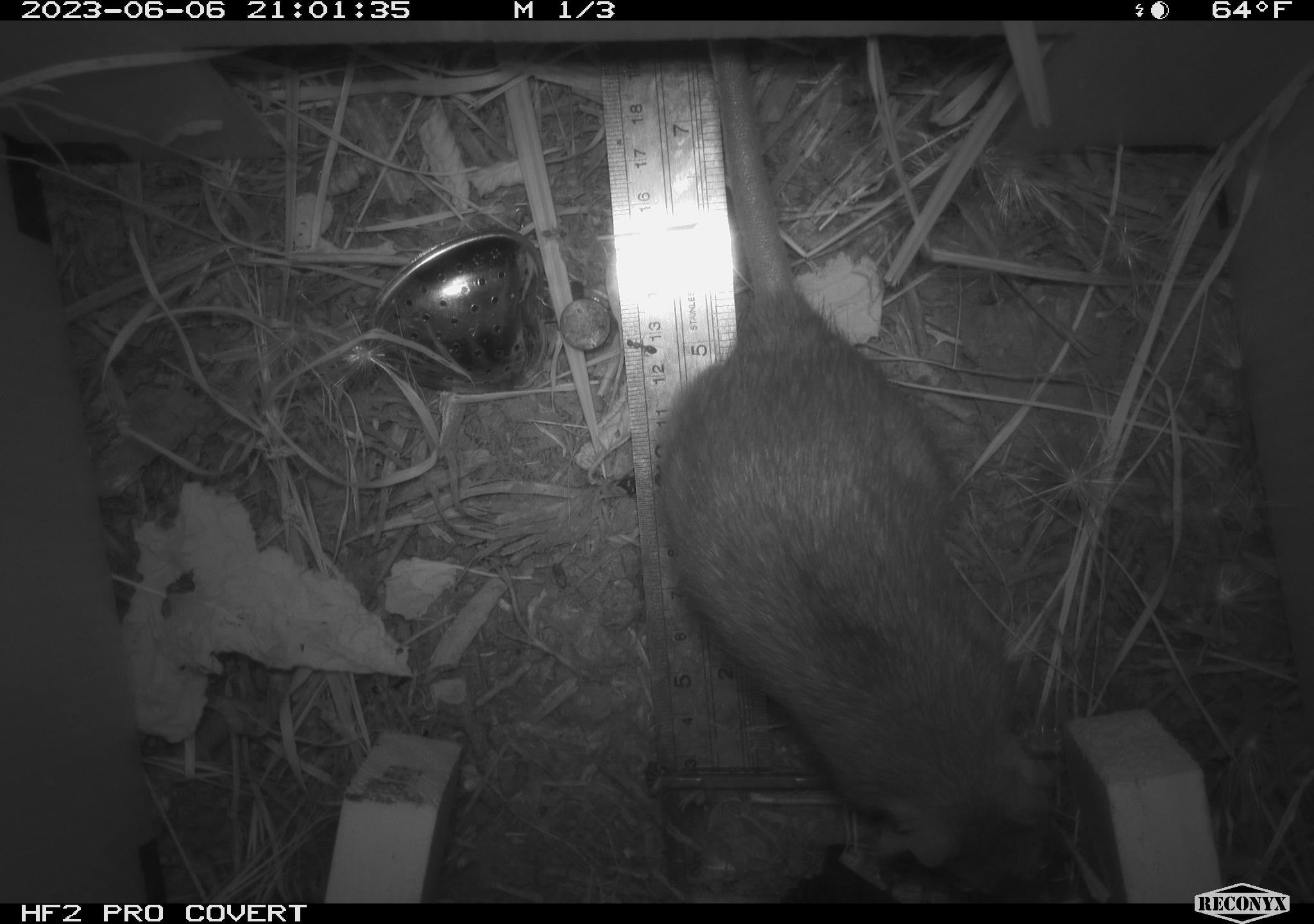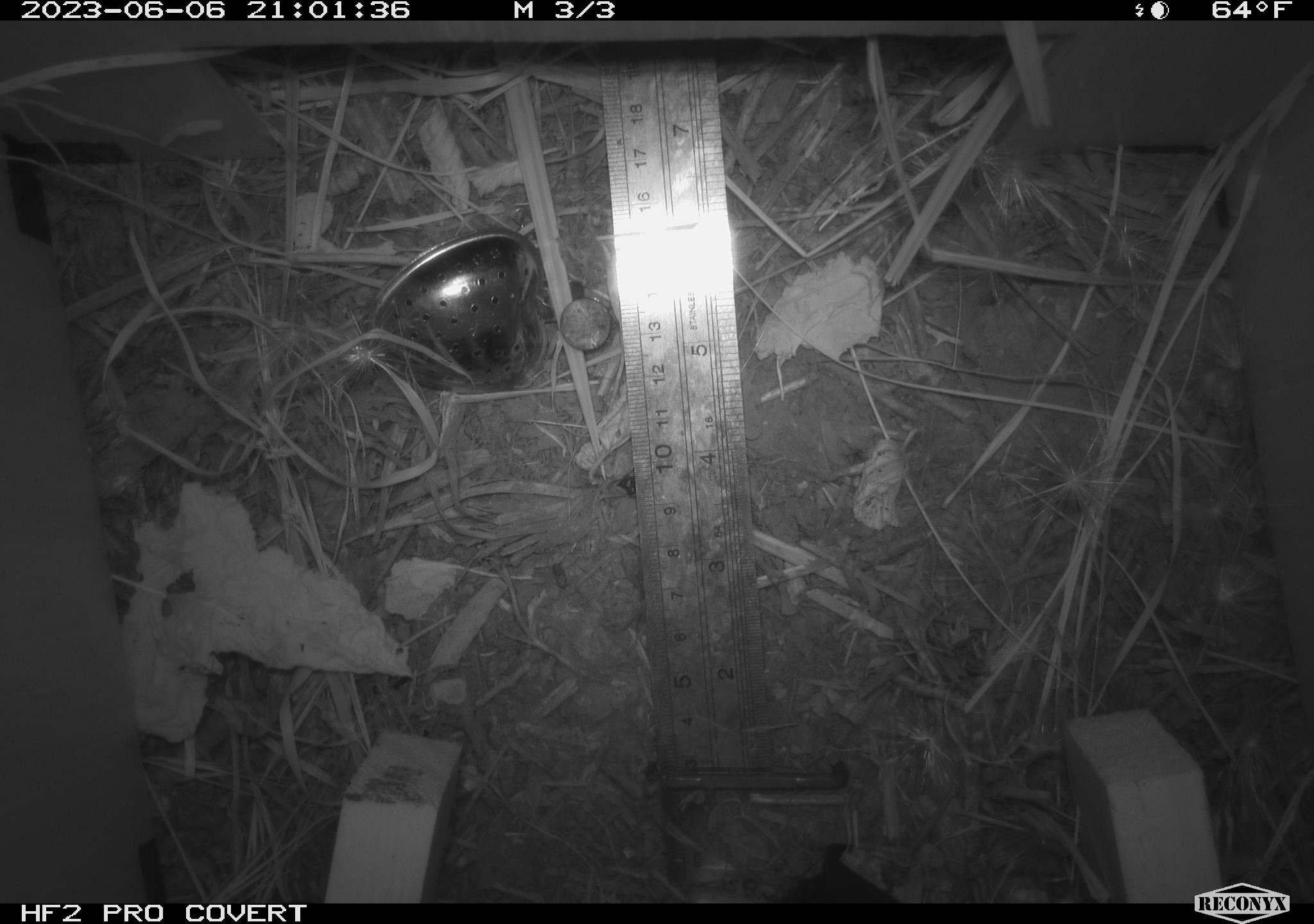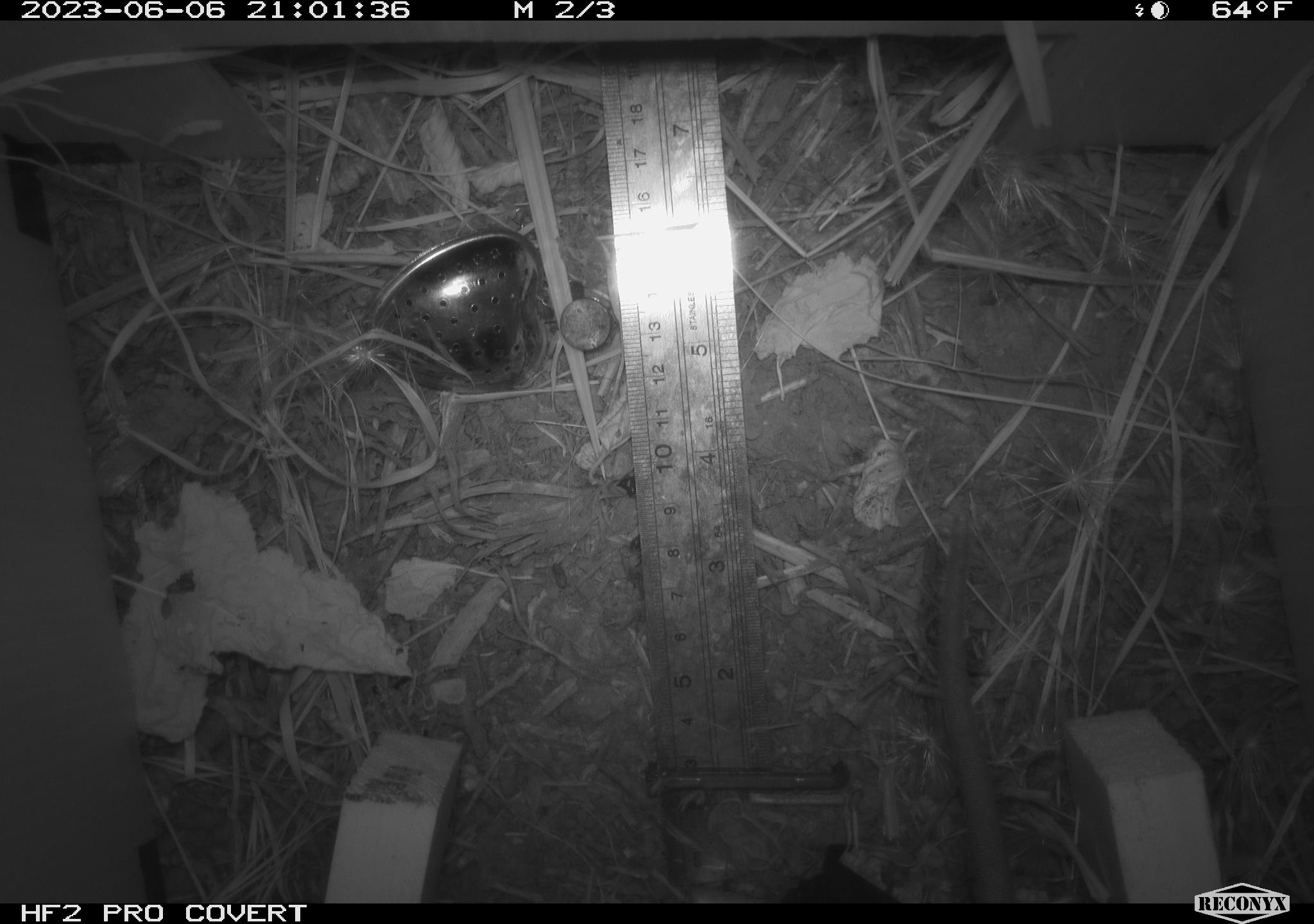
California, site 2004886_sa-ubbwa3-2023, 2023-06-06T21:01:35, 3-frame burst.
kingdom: Animalia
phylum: Chordata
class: Mammalia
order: Rodentia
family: Muridae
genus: Rattus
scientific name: Rattus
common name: rat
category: rattus species